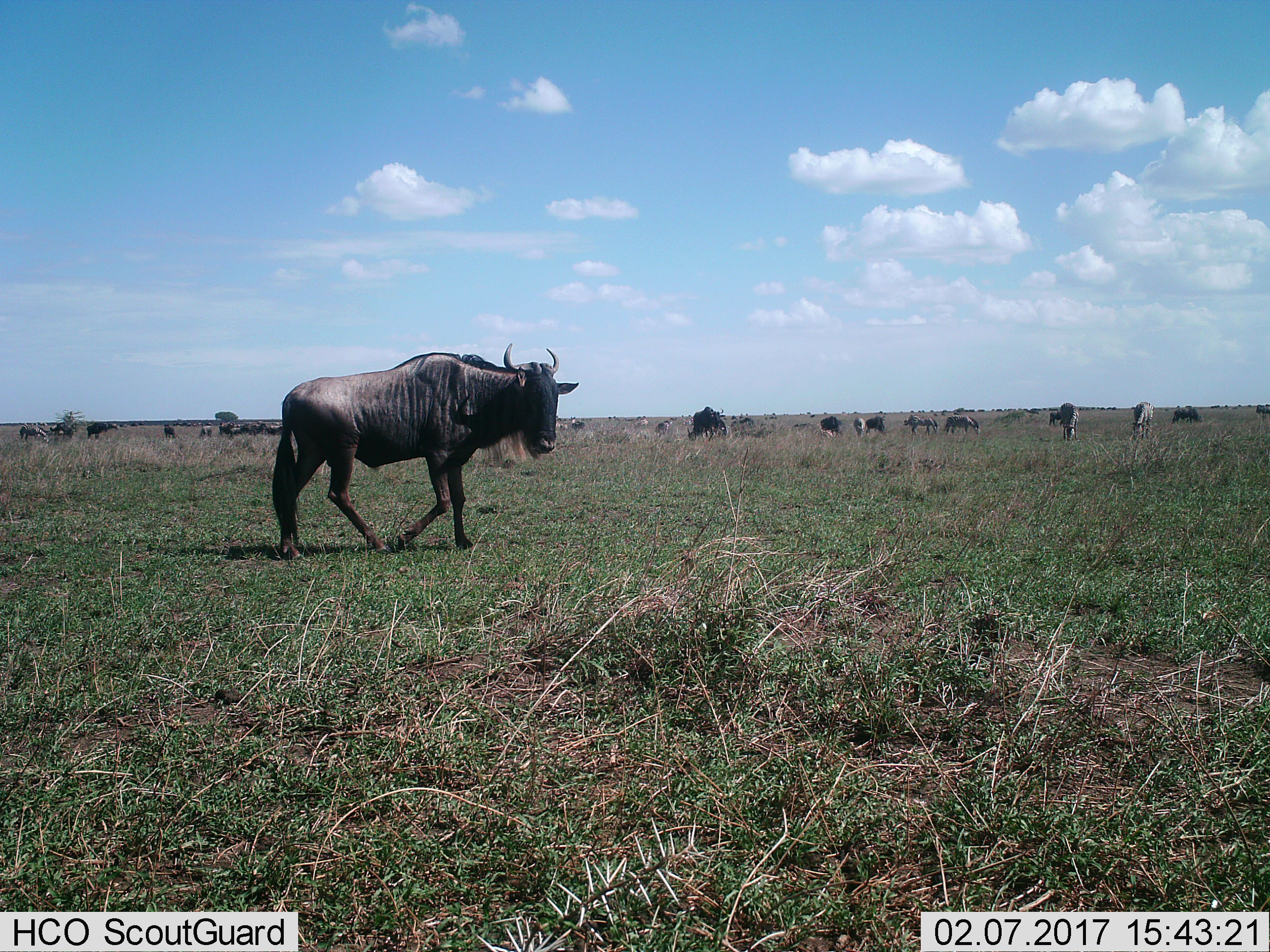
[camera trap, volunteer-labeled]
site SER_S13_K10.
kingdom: Animalia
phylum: Chordata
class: Mammalia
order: Artiodactyla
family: Bovidae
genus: Connochaetes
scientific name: Connochaetes taurinus taurinus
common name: blue wildebeest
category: wildebeestblue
Wildebeestblue (blue wildebeest) (Connochaetes taurinus taurinus), count 11-50. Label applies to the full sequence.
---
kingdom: Animalia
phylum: Chordata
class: Mammalia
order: Perissodactyla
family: Equidae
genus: Equus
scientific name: Equus quagga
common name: plains zebra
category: zebraplains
Zebraplains (plains zebra) (Equus quagga), count 6. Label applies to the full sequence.